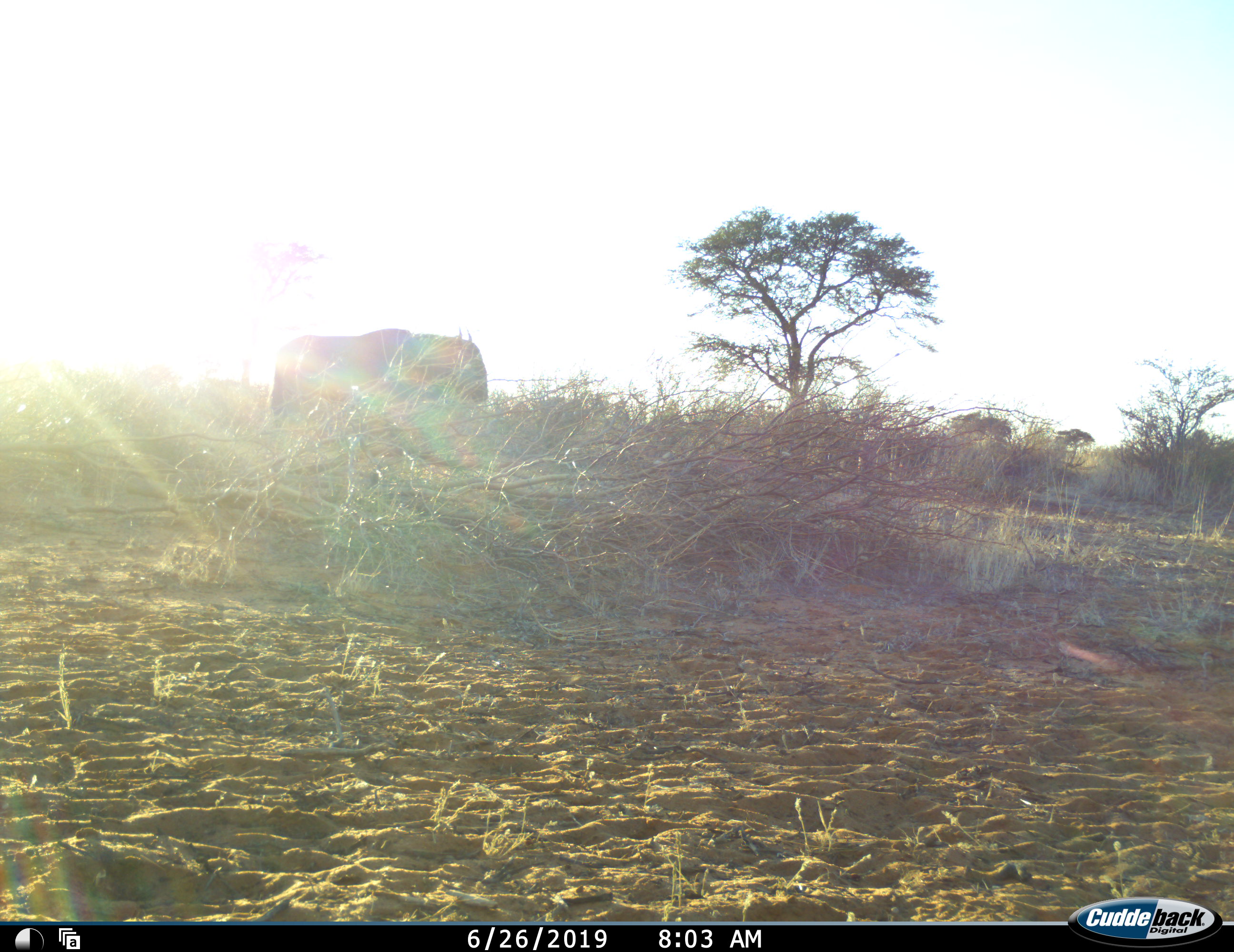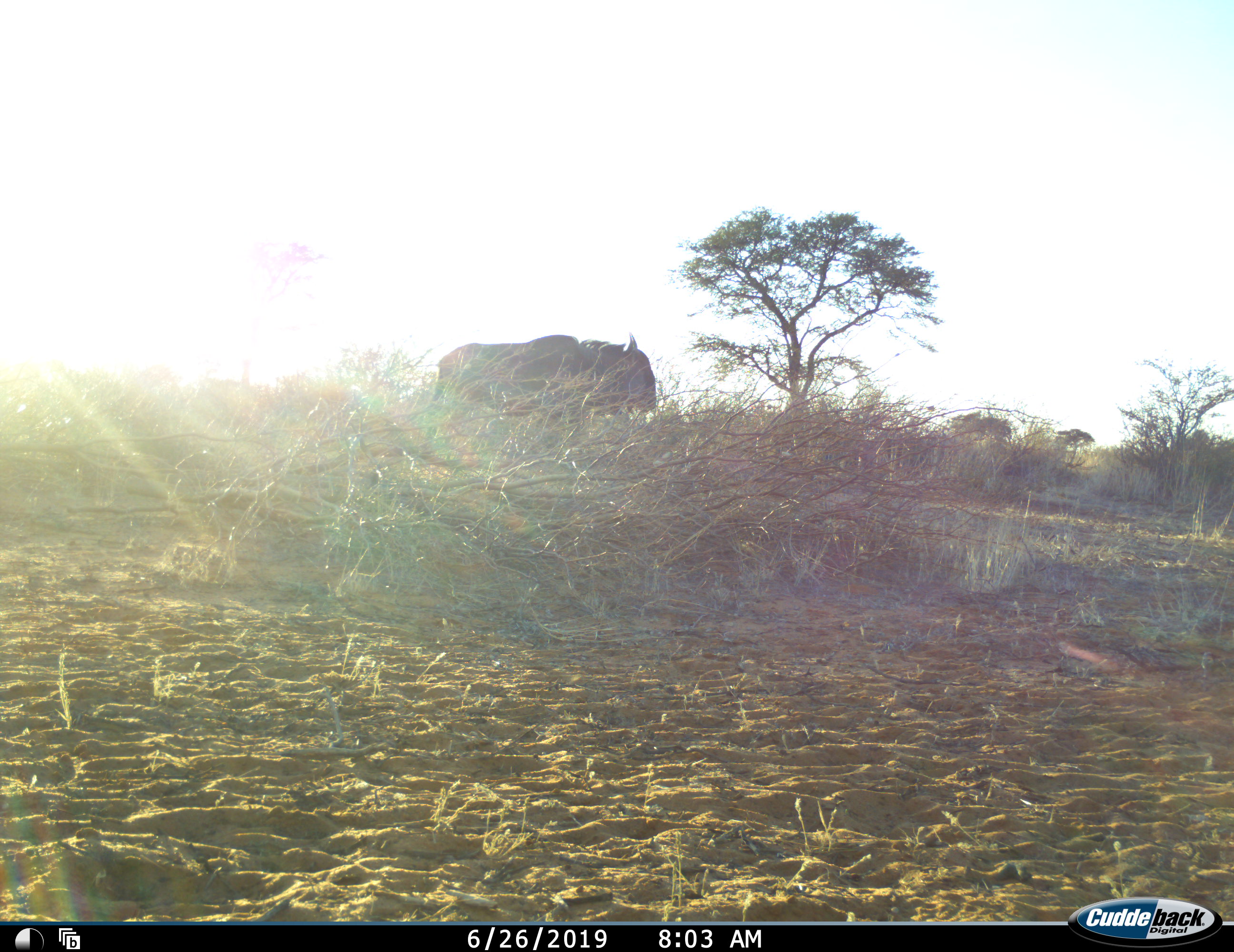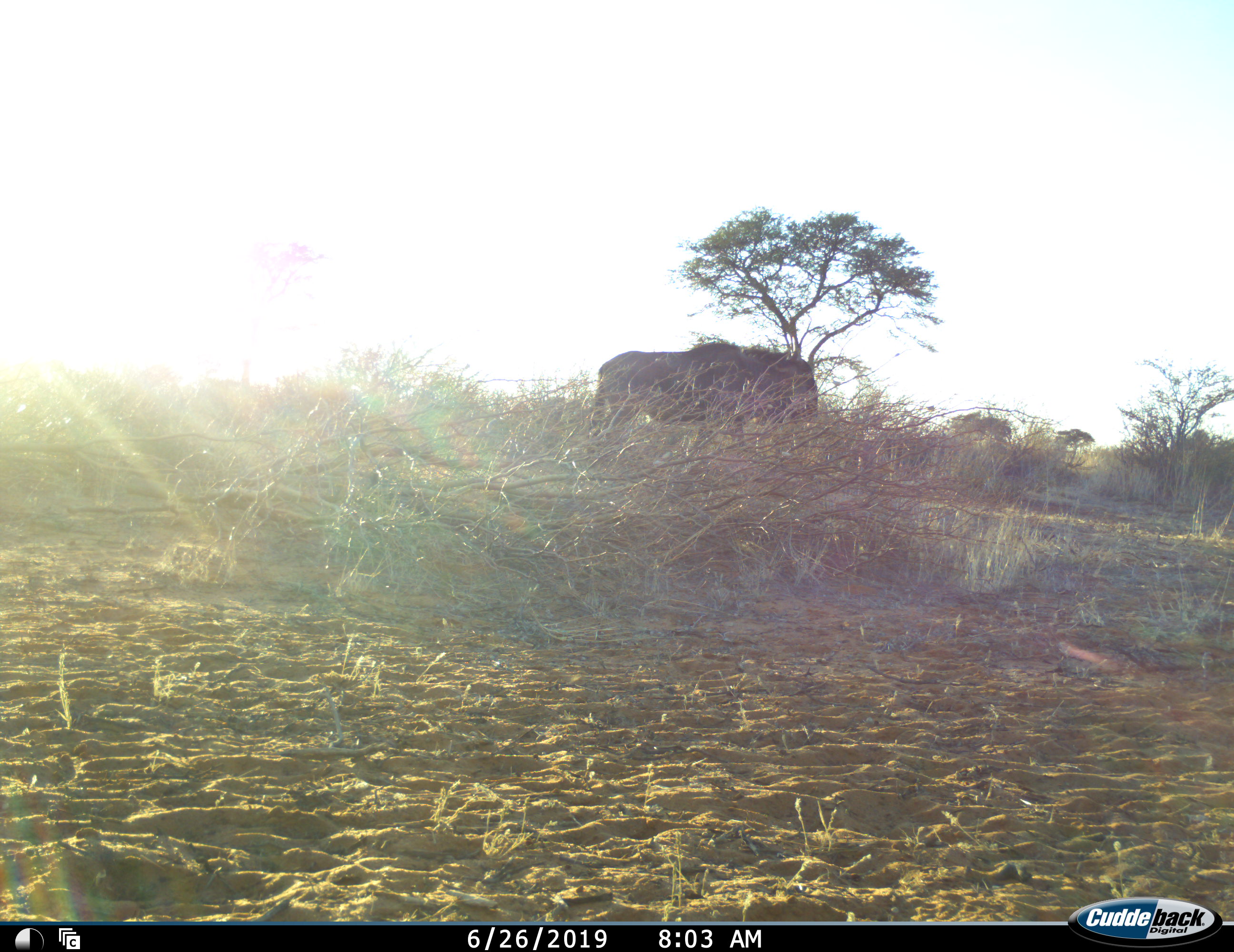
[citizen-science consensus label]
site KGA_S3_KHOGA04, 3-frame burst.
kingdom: Animalia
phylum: Chordata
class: Mammalia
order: Artiodactyla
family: Bovidae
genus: Connochaetes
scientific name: Connochaetes taurinus taurinus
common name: blue wildebeest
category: wildebeestblue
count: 1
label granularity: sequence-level